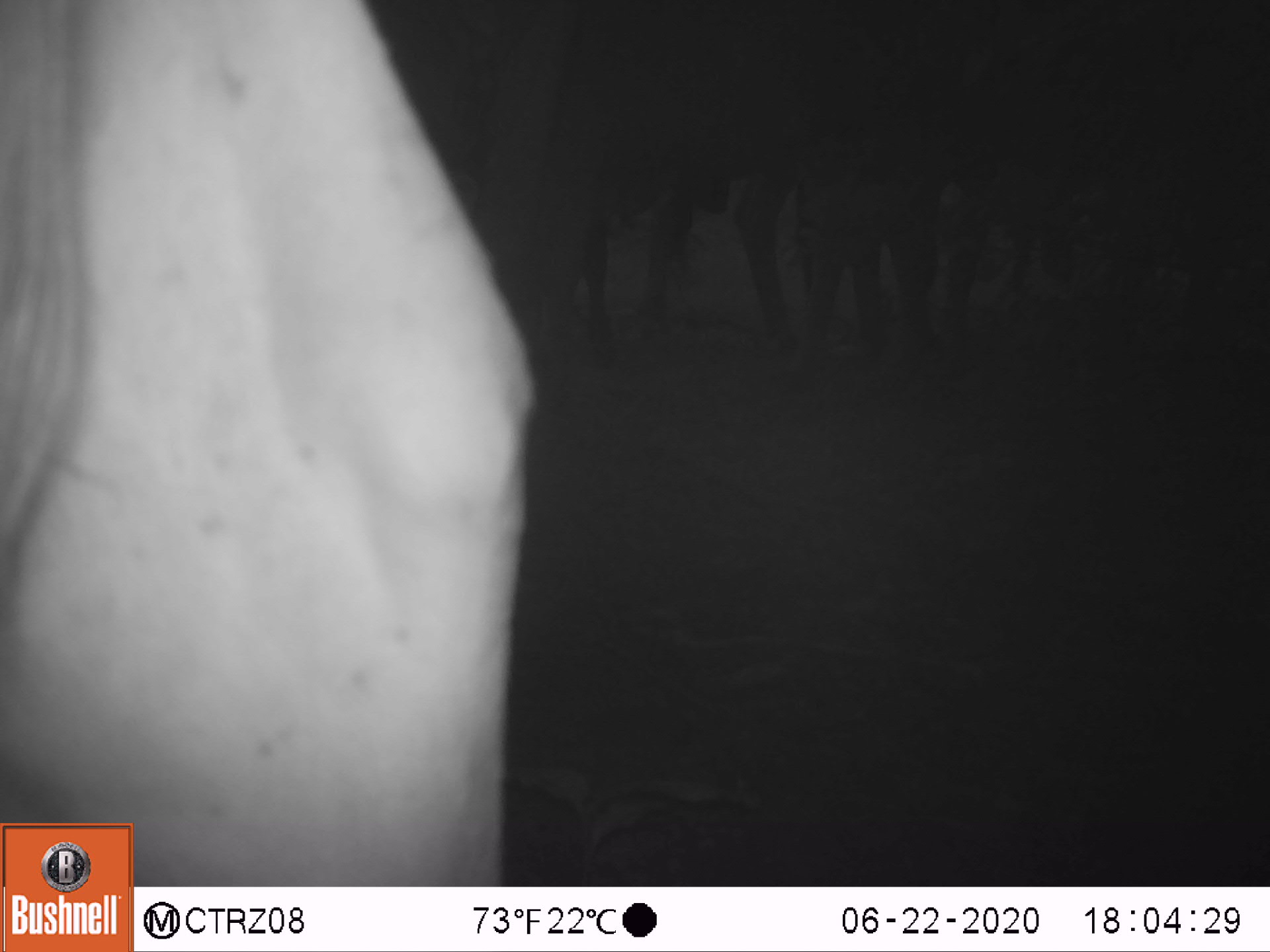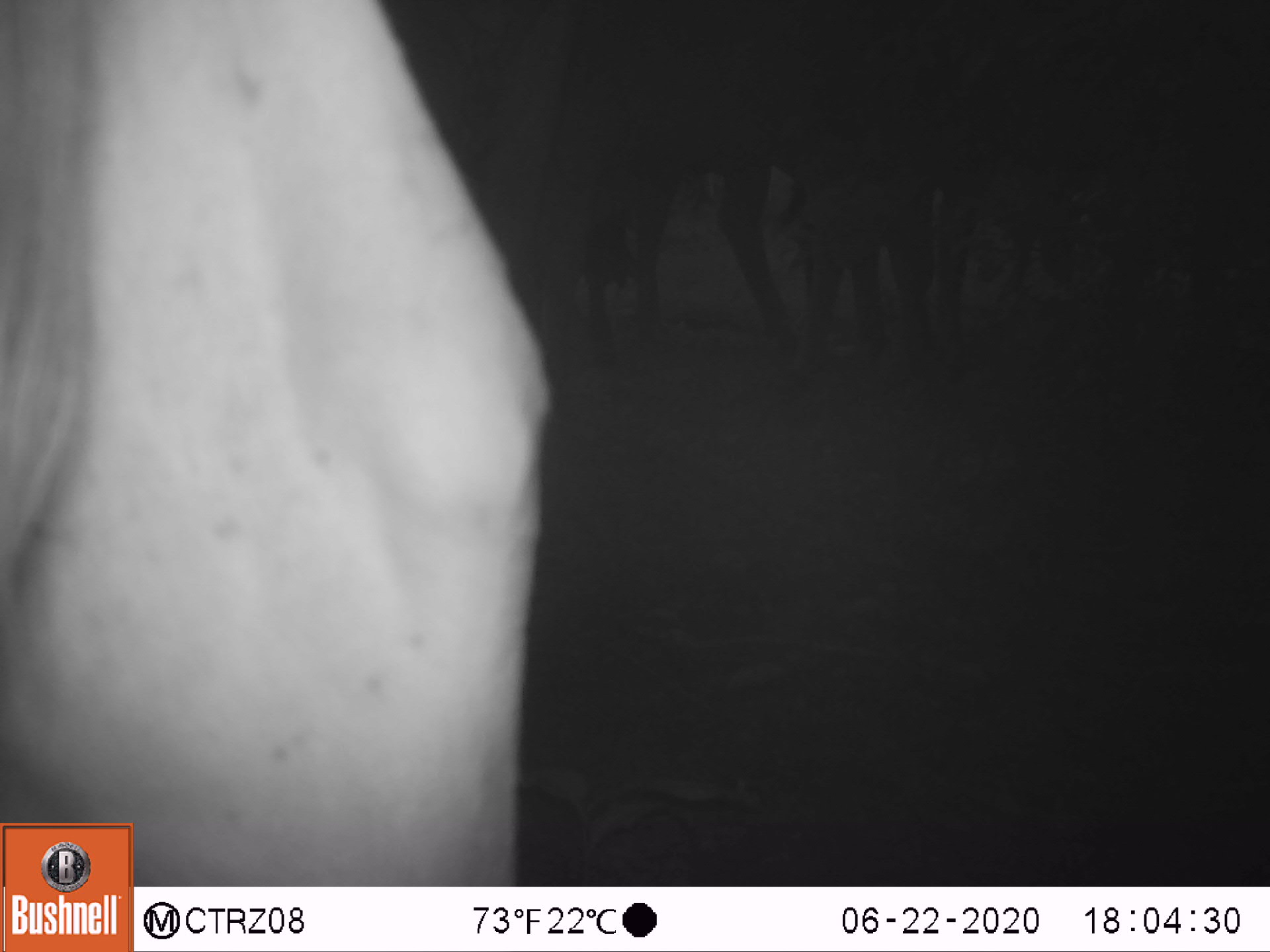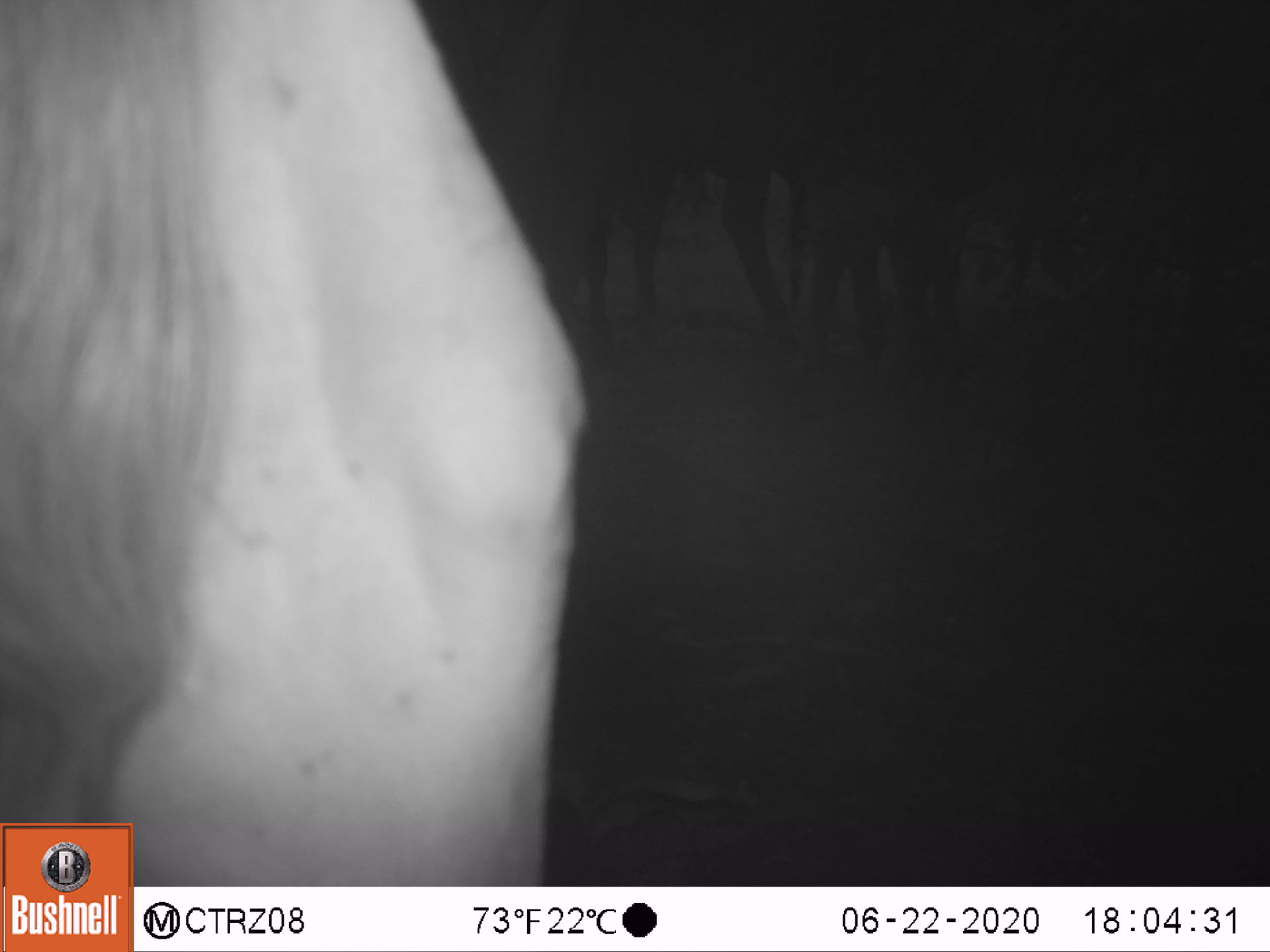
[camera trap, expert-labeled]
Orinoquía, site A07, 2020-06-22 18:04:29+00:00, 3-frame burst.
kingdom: Animalia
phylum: Chordata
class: Mammalia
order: Artiodactyla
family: Bovidae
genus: Bos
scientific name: Bos taurus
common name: cow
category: cattle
Cattle (cow) (Bos taurus).